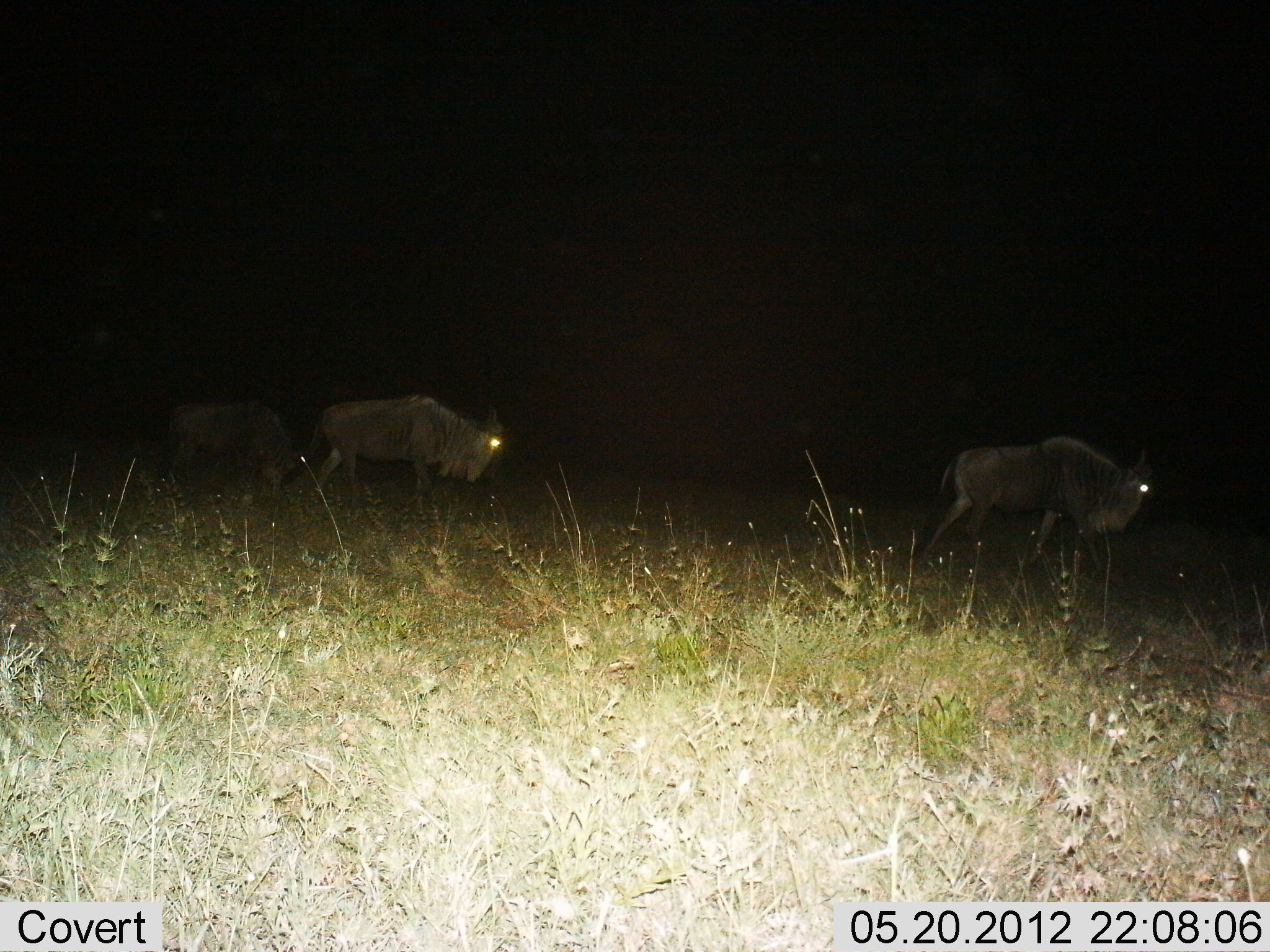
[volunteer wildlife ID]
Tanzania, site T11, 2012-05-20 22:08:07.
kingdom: Animalia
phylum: Chordata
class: Mammalia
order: Artiodactyla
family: Bovidae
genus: Connochaetes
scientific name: Connochaetes taurinus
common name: blue wildebeest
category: wildebeest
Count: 3.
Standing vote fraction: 10%.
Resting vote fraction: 0%.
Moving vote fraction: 100%.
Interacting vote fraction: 0%.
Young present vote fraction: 0%.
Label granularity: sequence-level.